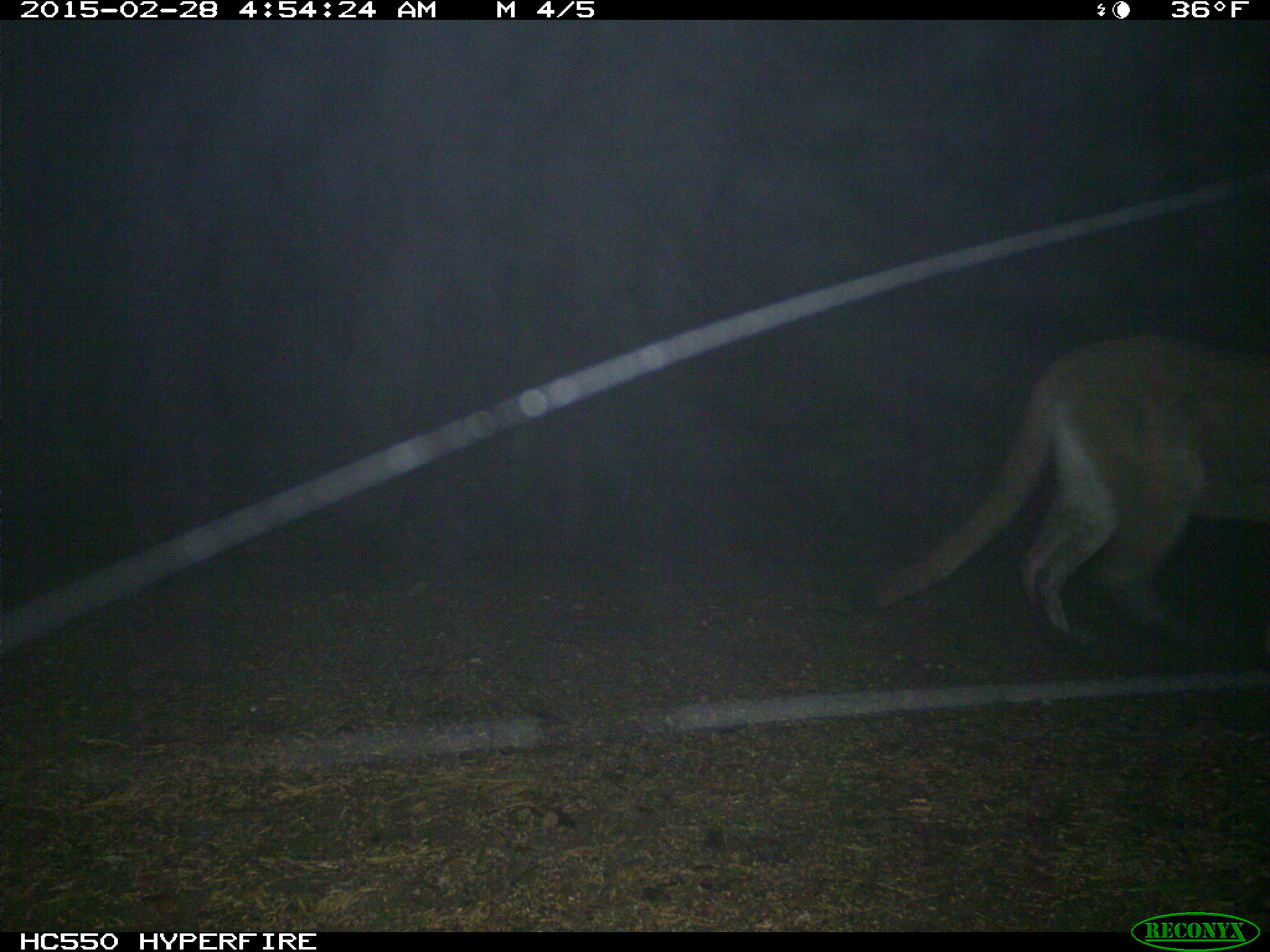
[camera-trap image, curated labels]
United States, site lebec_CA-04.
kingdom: Animalia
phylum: Chordata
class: Mammalia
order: Carnivora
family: Felidae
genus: Puma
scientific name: Puma concolor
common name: mountain lion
Puma concolor (mountain lion).